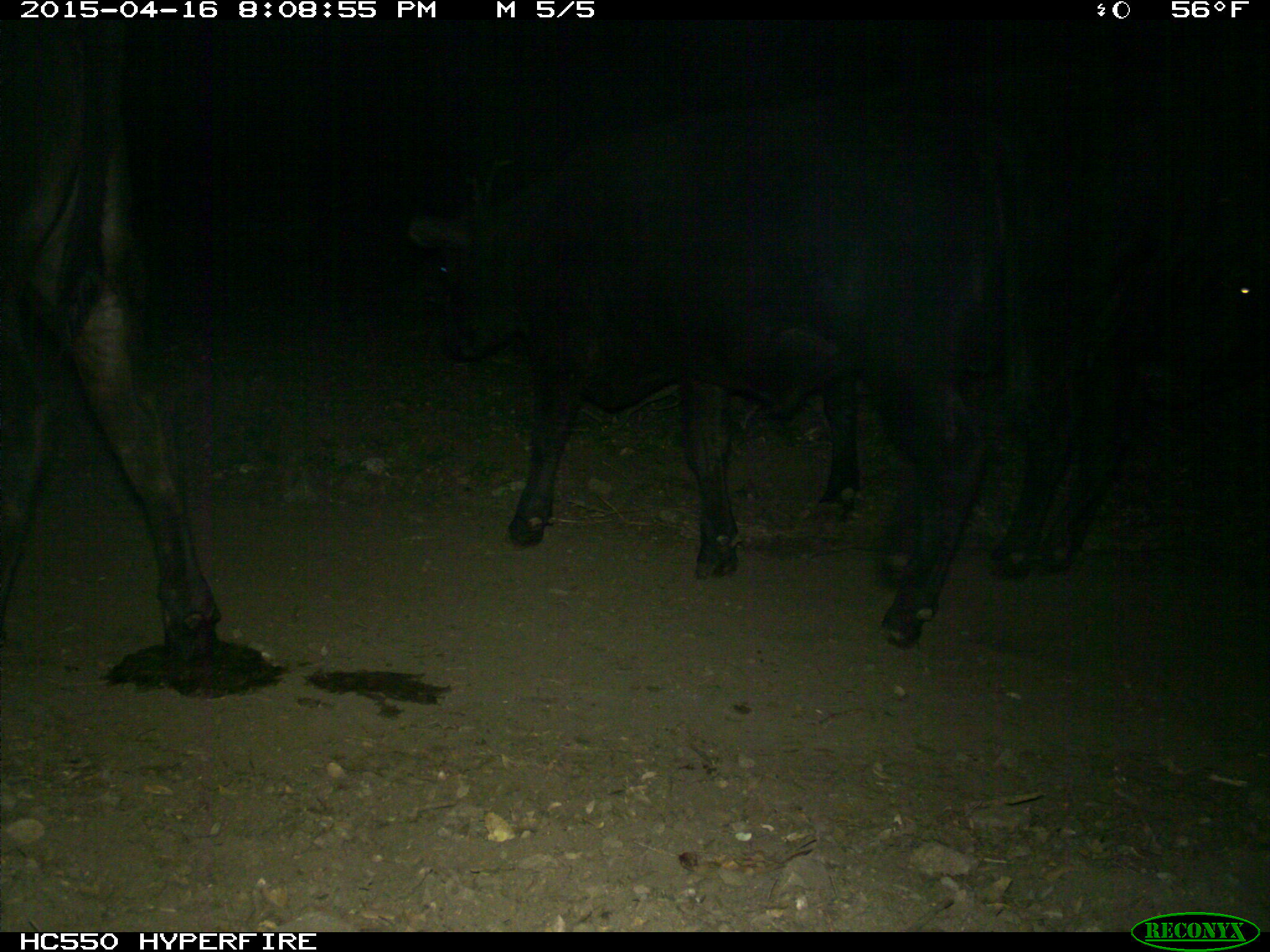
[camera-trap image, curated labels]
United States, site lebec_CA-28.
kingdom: Animalia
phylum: Chordata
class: Mammalia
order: Artiodactyla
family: Bovidae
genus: Bos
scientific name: Bos taurus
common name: domestic cow